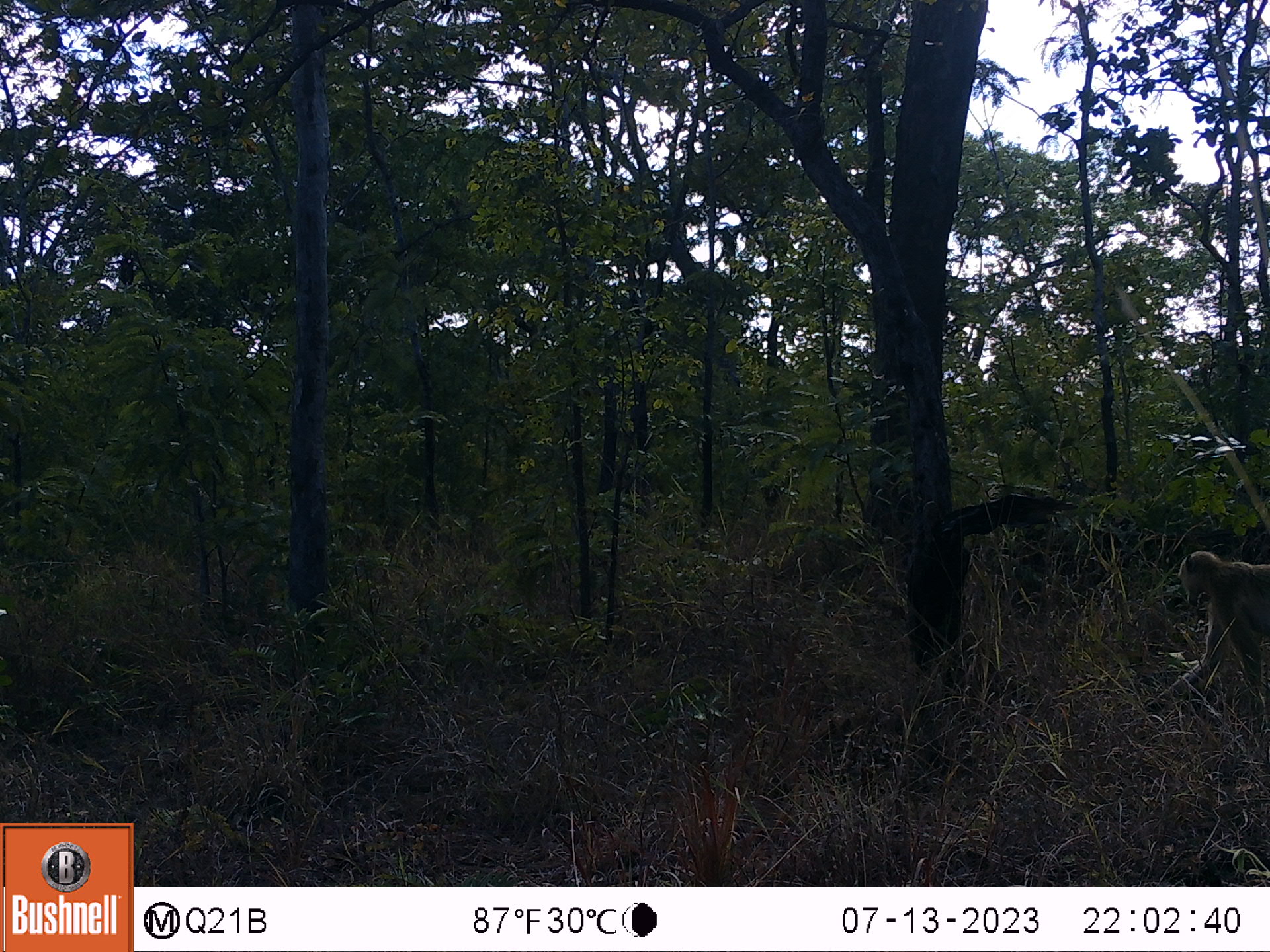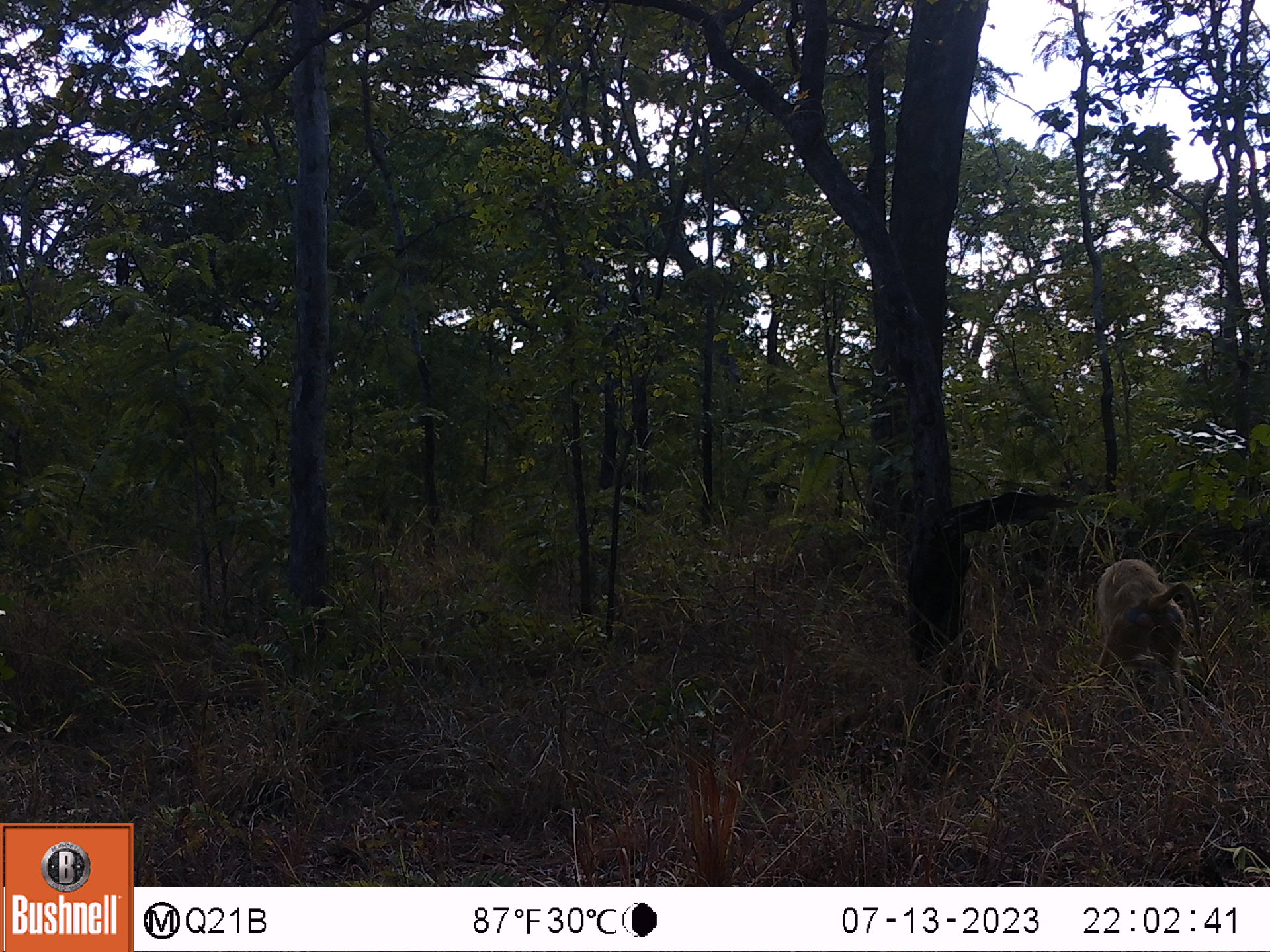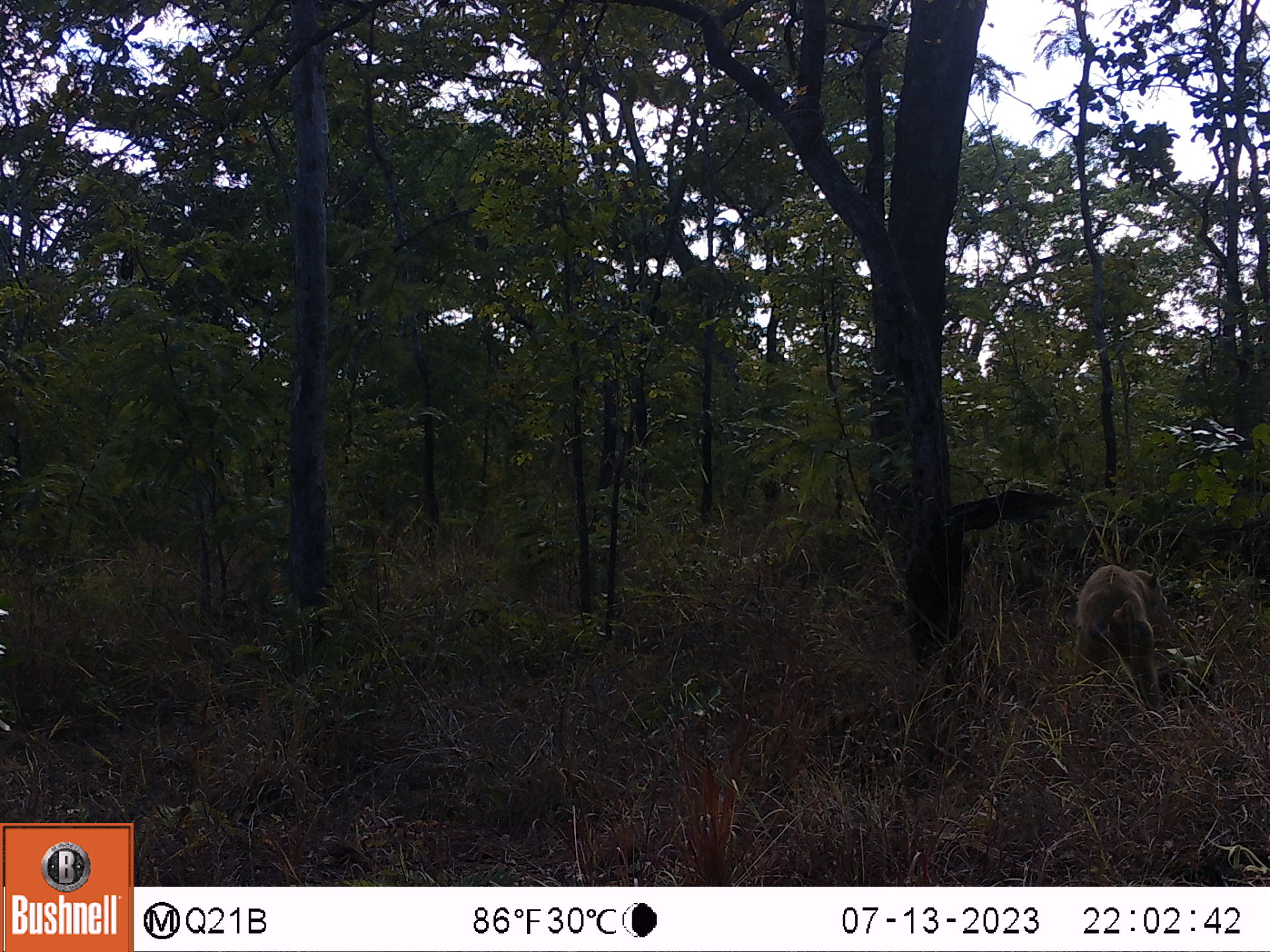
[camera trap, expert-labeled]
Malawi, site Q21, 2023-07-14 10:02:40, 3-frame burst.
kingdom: Animalia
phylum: Chordata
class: Mammalia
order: Primates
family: Cercopithecidae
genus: Papio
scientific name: Papio cynocephalus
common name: yellow baboon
Yellow baboon (Papio cynocephalus), count 1.